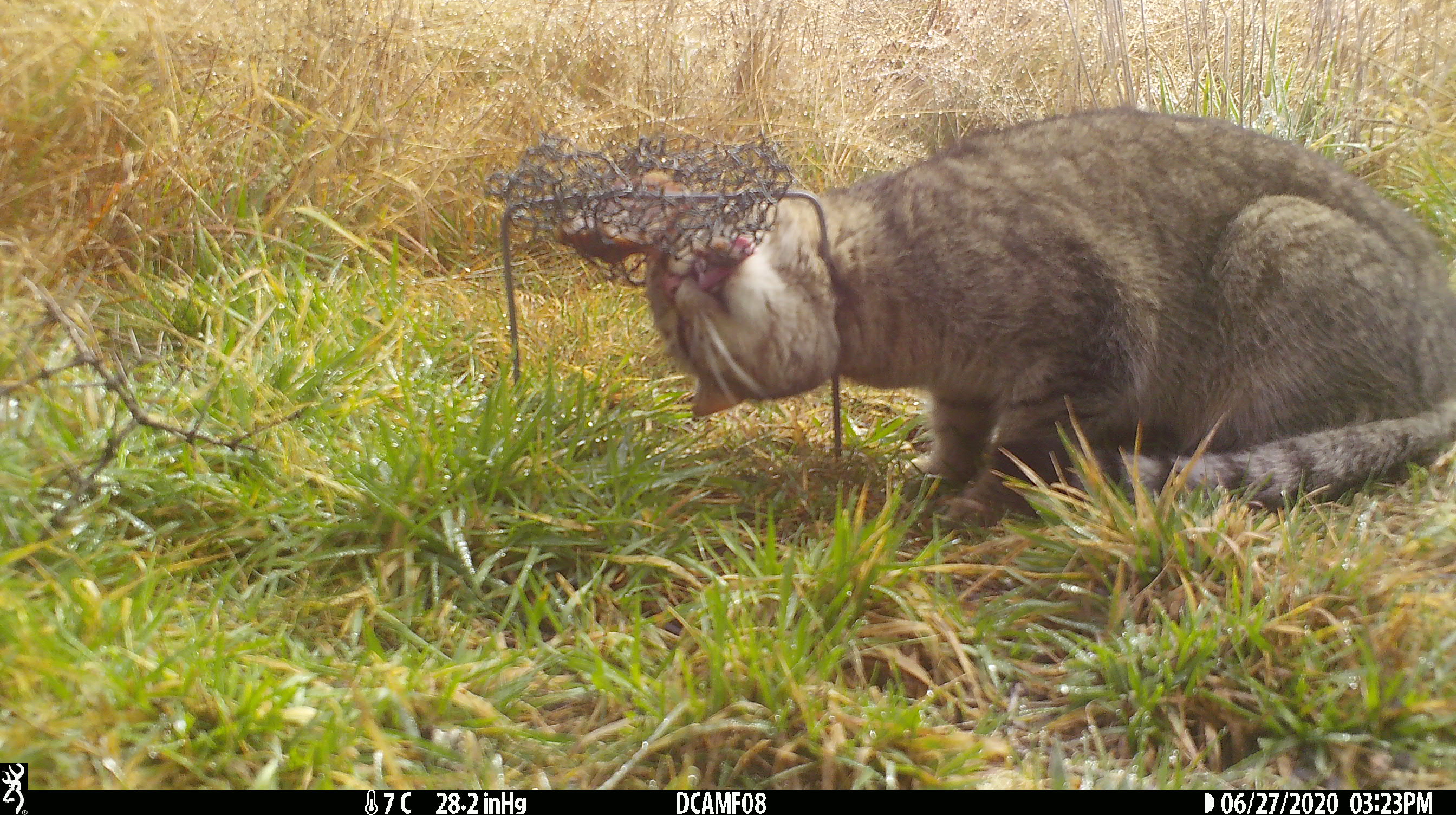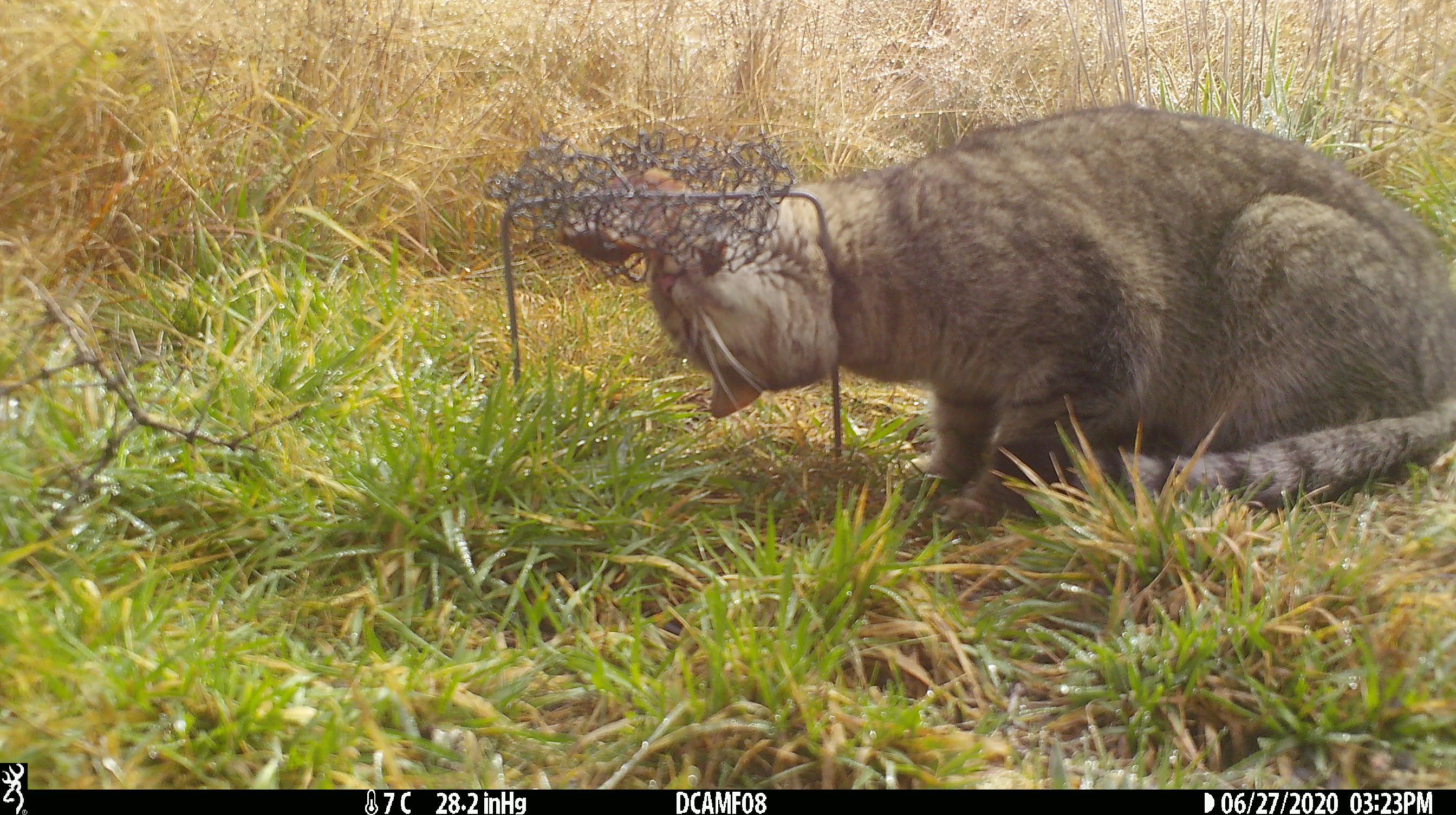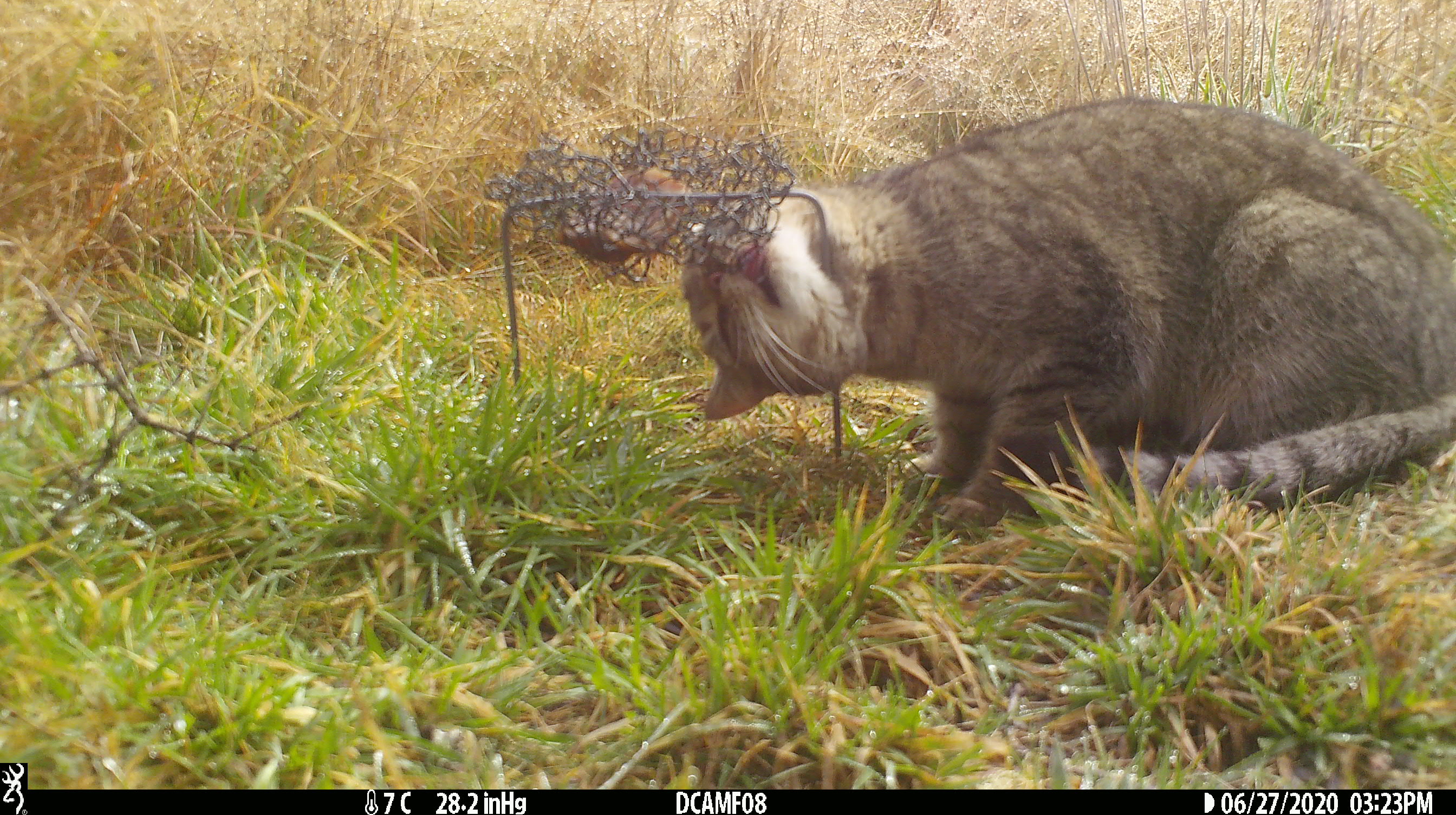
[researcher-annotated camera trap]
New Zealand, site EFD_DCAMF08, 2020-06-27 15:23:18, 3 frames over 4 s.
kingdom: Animalia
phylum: Chordata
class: Mammalia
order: Carnivora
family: Felidae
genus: Felis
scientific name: Felis catus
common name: domestic cat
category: cat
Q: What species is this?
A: Cat (domestic cat) (Felis catus).